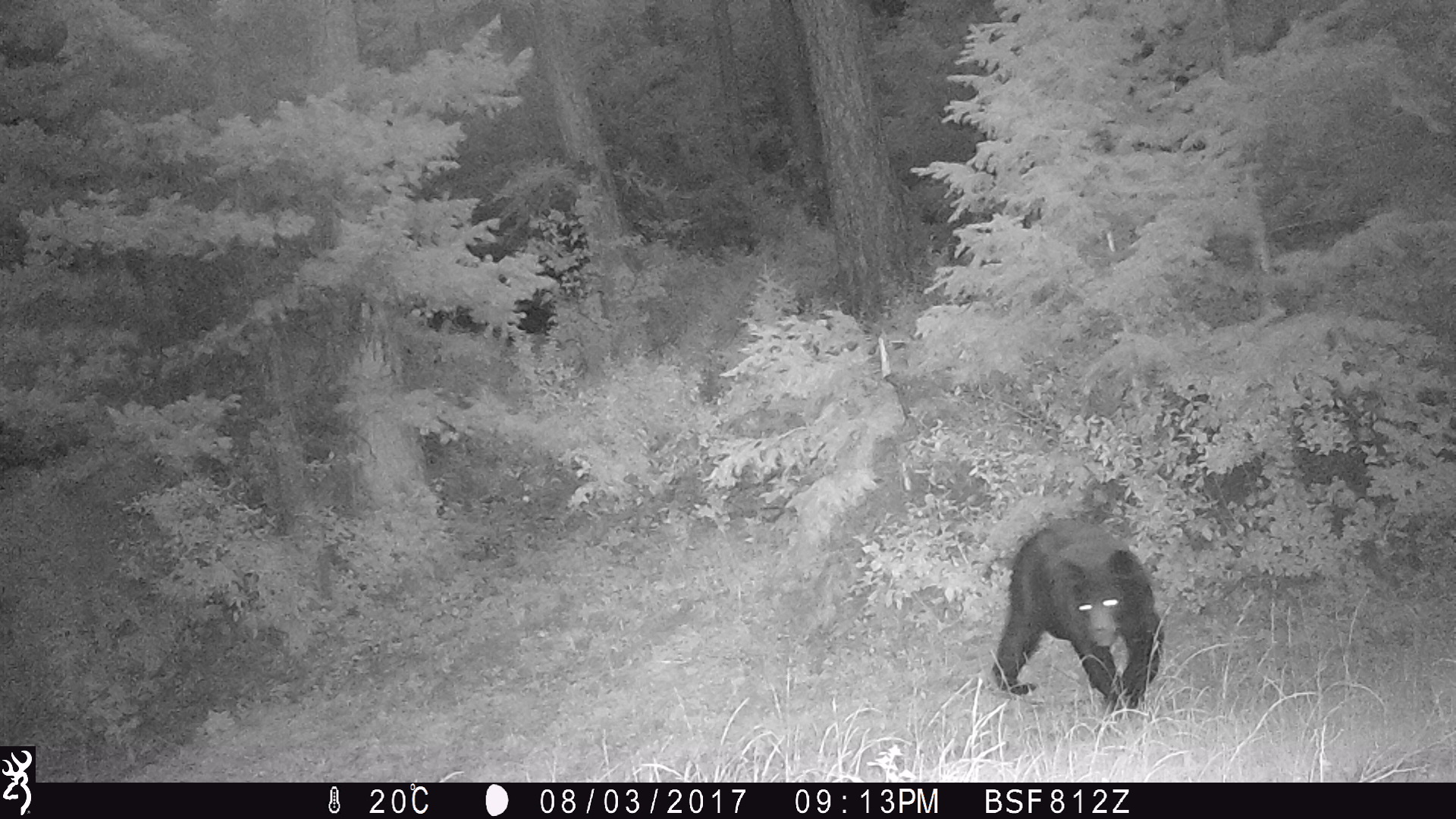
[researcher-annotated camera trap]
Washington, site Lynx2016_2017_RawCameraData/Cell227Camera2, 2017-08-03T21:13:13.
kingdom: Animalia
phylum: Chordata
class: Mammalia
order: Carnivora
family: Ursidae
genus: Ursus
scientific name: Ursus americanus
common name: american black bear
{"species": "Ursus americanus (american black bear)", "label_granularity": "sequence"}